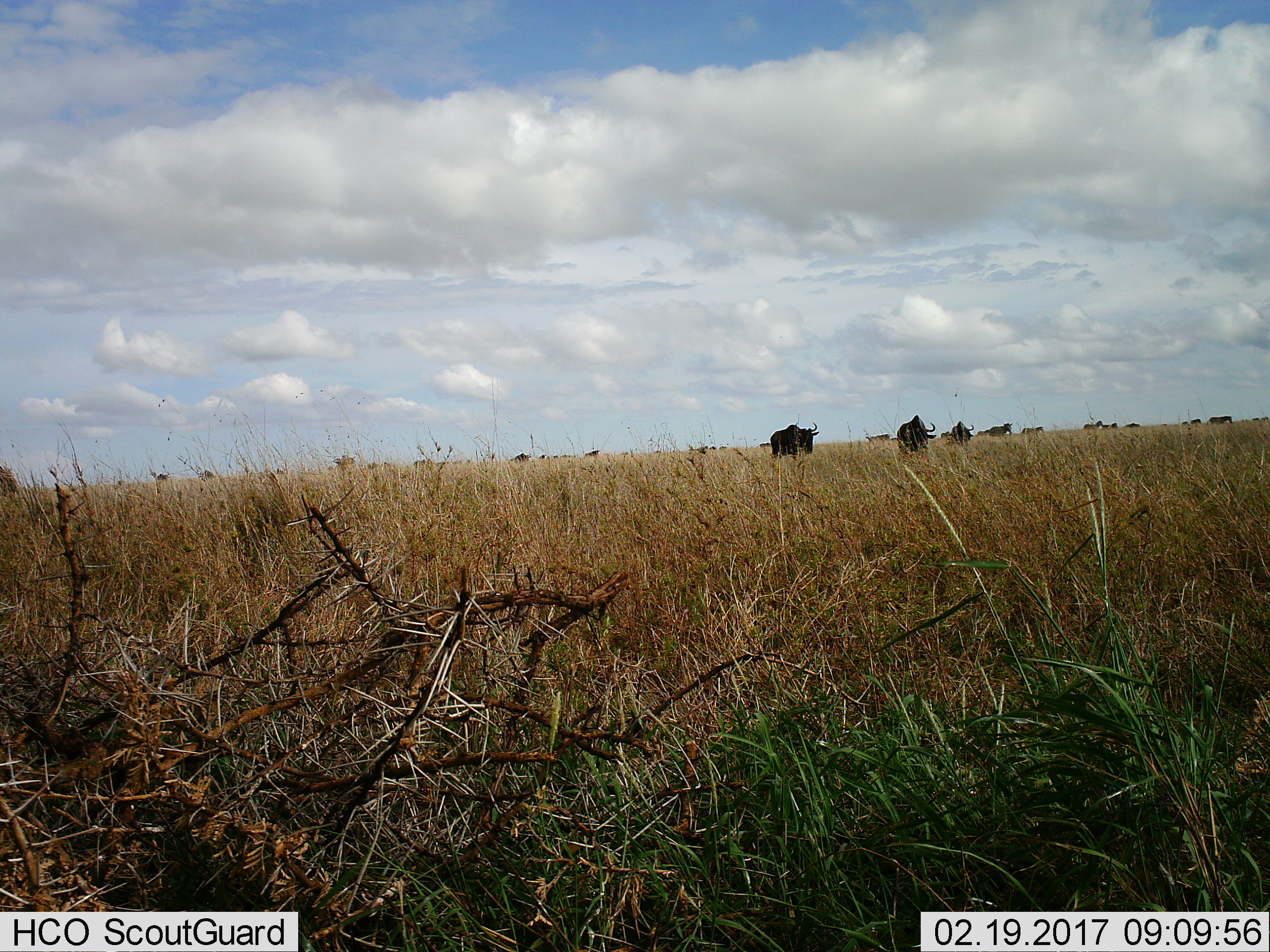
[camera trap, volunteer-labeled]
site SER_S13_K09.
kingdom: Animalia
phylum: Chordata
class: Mammalia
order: Artiodactyla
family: Bovidae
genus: Connochaetes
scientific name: Connochaetes taurinus taurinus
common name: blue wildebeest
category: wildebeestblue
Wildebeestblue (blue wildebeest) (Connochaetes taurinus taurinus), count 11-50. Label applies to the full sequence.